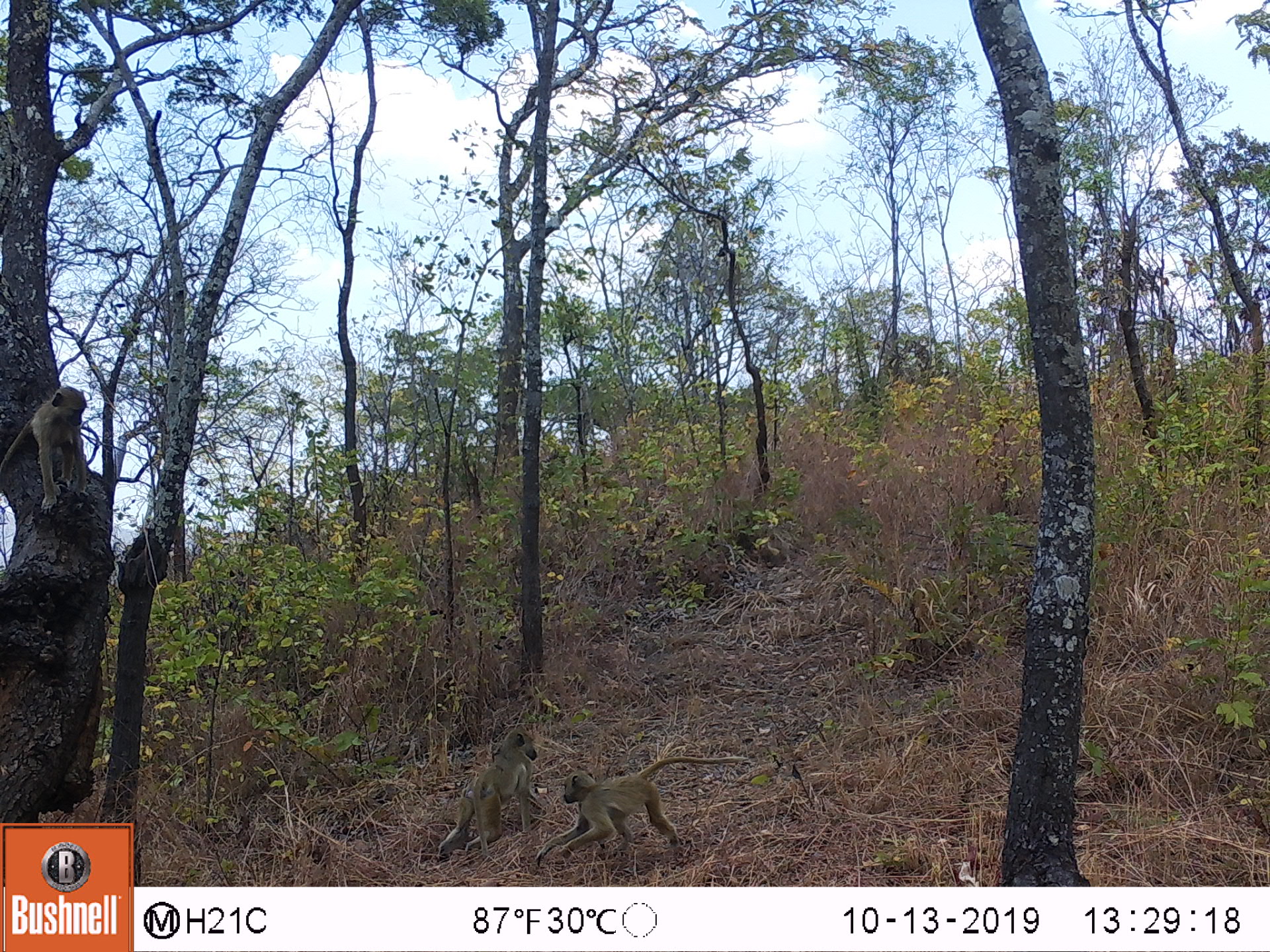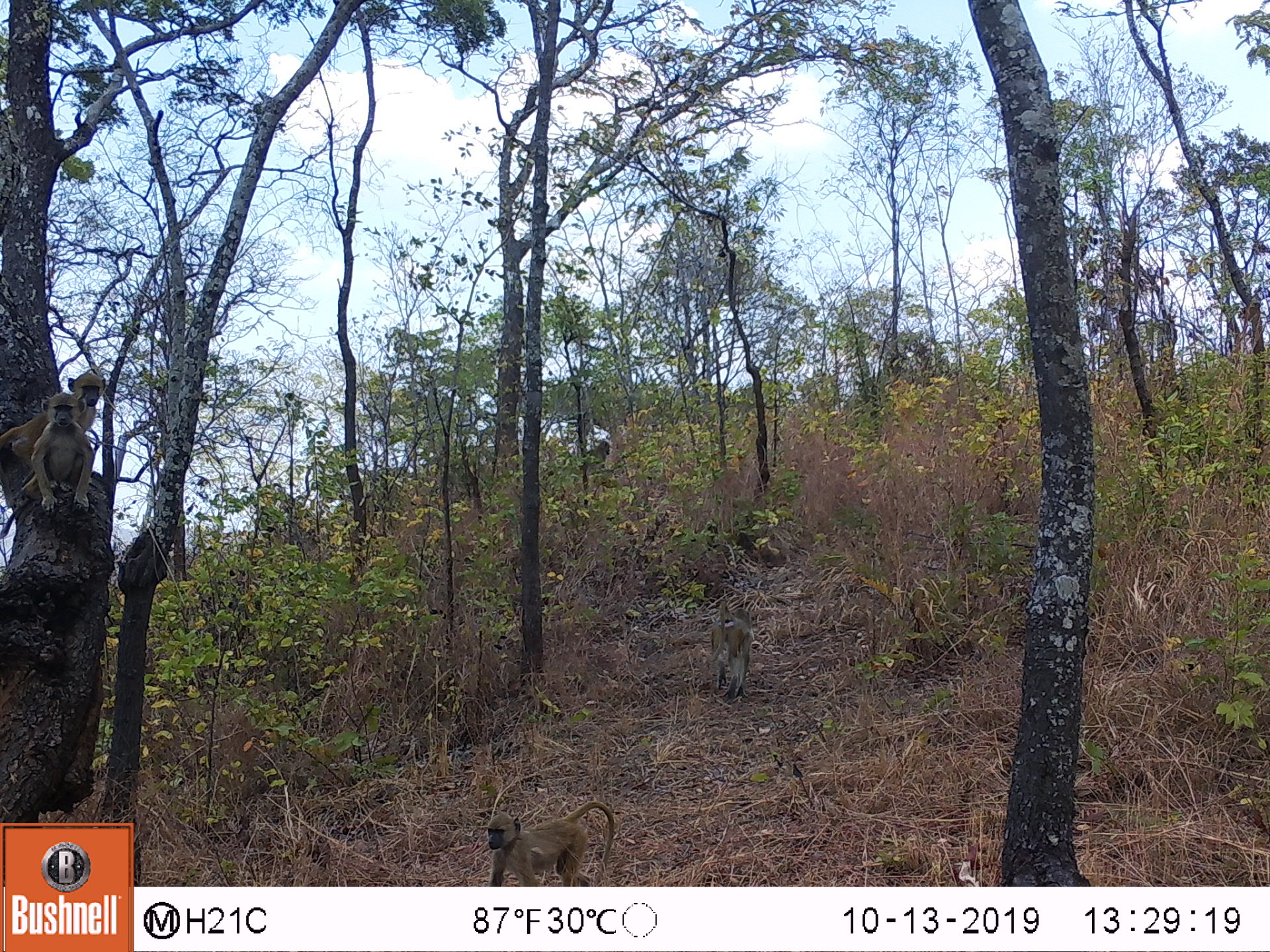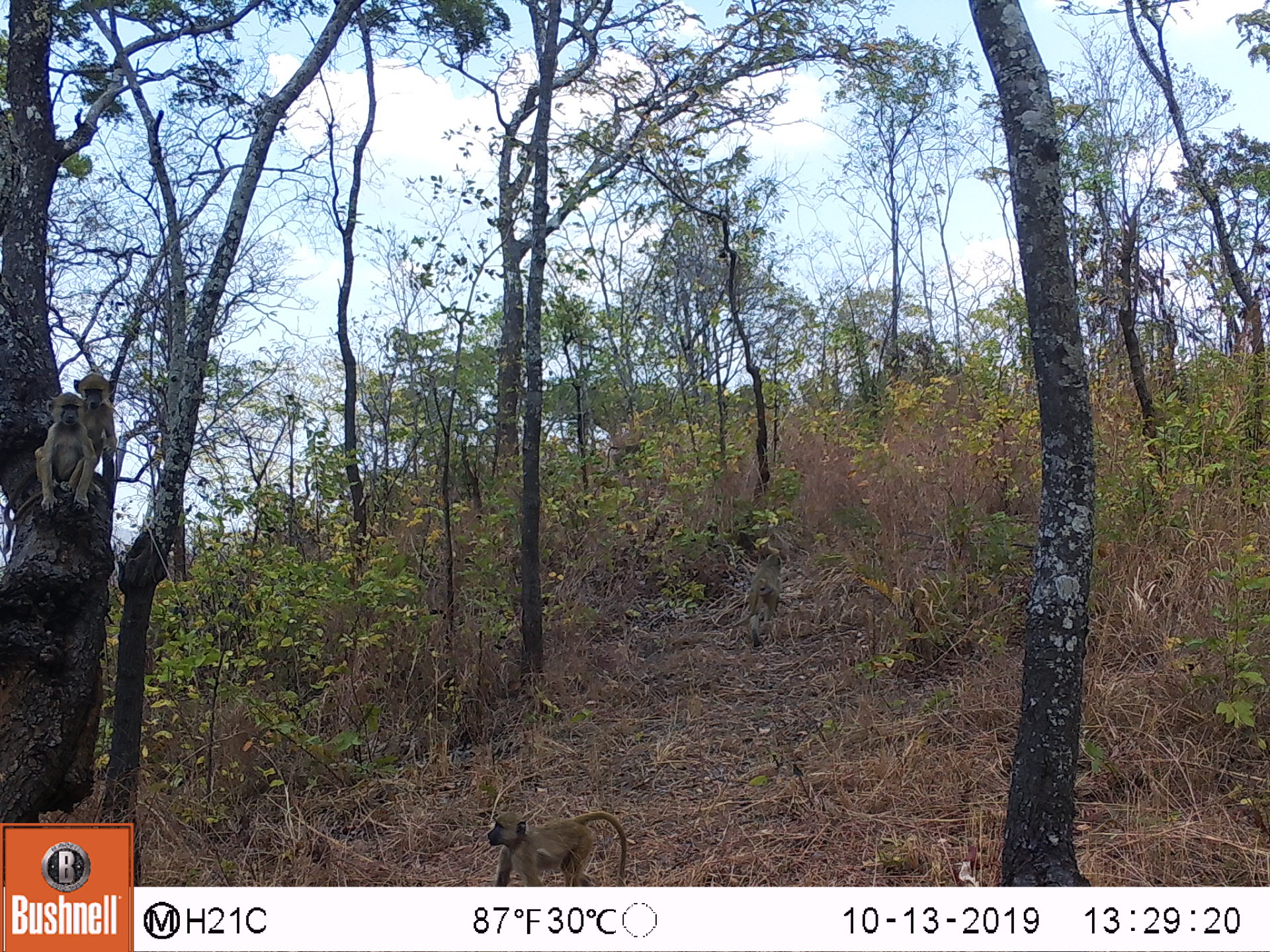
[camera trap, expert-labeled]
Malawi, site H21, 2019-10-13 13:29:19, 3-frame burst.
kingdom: Animalia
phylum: Chordata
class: Mammalia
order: Primates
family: Cercopithecidae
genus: Papio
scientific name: Papio cynocephalus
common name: yellow baboon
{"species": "yellow baboon (Papio cynocephalus)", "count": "3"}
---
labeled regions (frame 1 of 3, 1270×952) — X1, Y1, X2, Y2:
yellow baboon: 555, 750, 744, 860; 437, 730, 548, 855; 2, 387, 101, 513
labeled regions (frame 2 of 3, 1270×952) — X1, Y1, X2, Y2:
yellow baboon: 17, 395, 103, 530; 480, 799, 614, 880; 710, 604, 760, 708; 44, 353, 110, 402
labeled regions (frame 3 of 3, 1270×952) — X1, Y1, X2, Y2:
yellow baboon: 477, 806, 631, 883; 24, 395, 93, 515; 730, 548, 796, 644; 76, 362, 116, 437